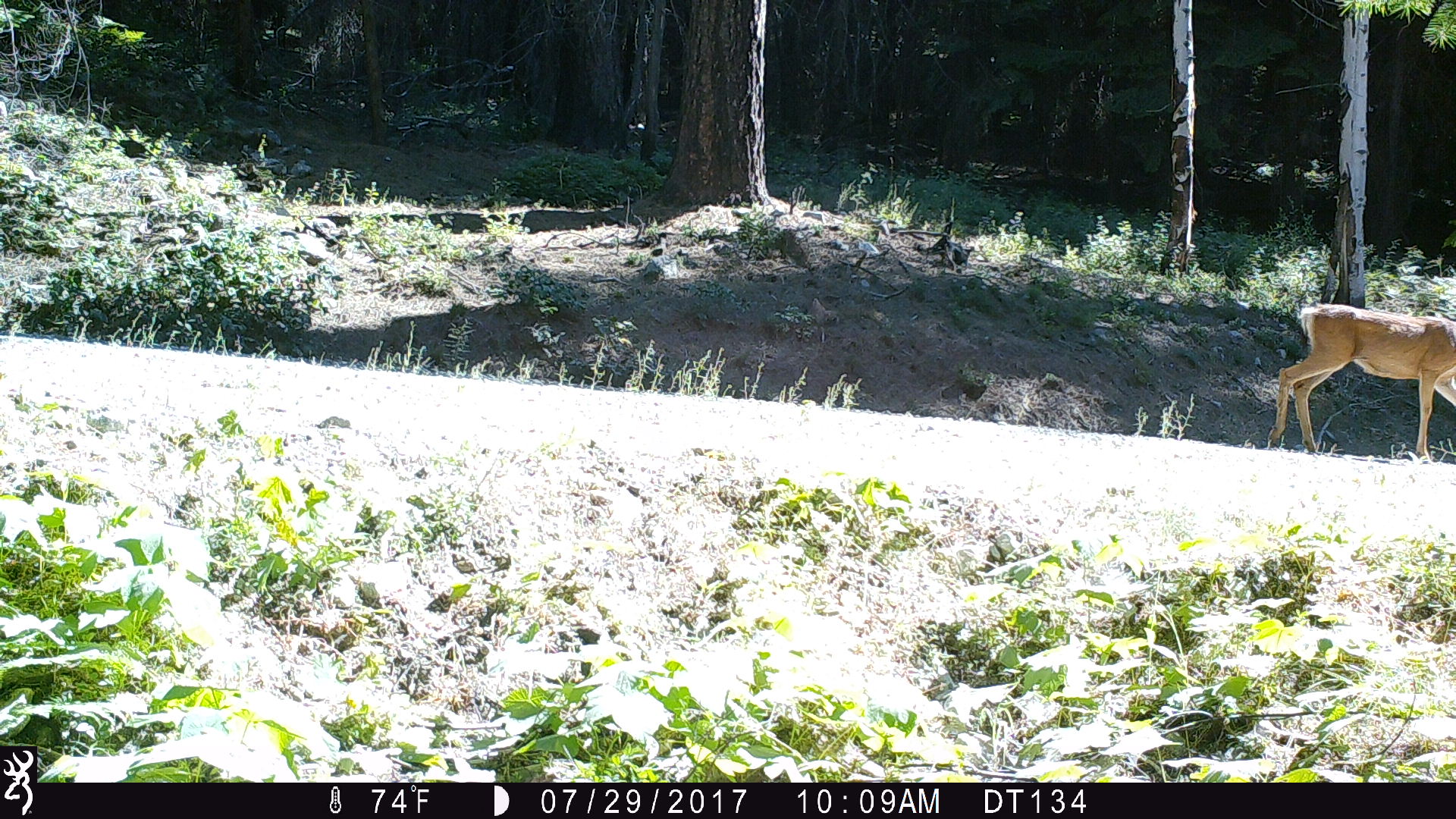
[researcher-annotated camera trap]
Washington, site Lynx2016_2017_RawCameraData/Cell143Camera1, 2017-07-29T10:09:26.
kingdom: Animalia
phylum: Chordata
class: Mammalia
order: Artiodactyla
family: Cervidae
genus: Odocoileus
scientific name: Odocoileus hemionus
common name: mule deer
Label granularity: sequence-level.